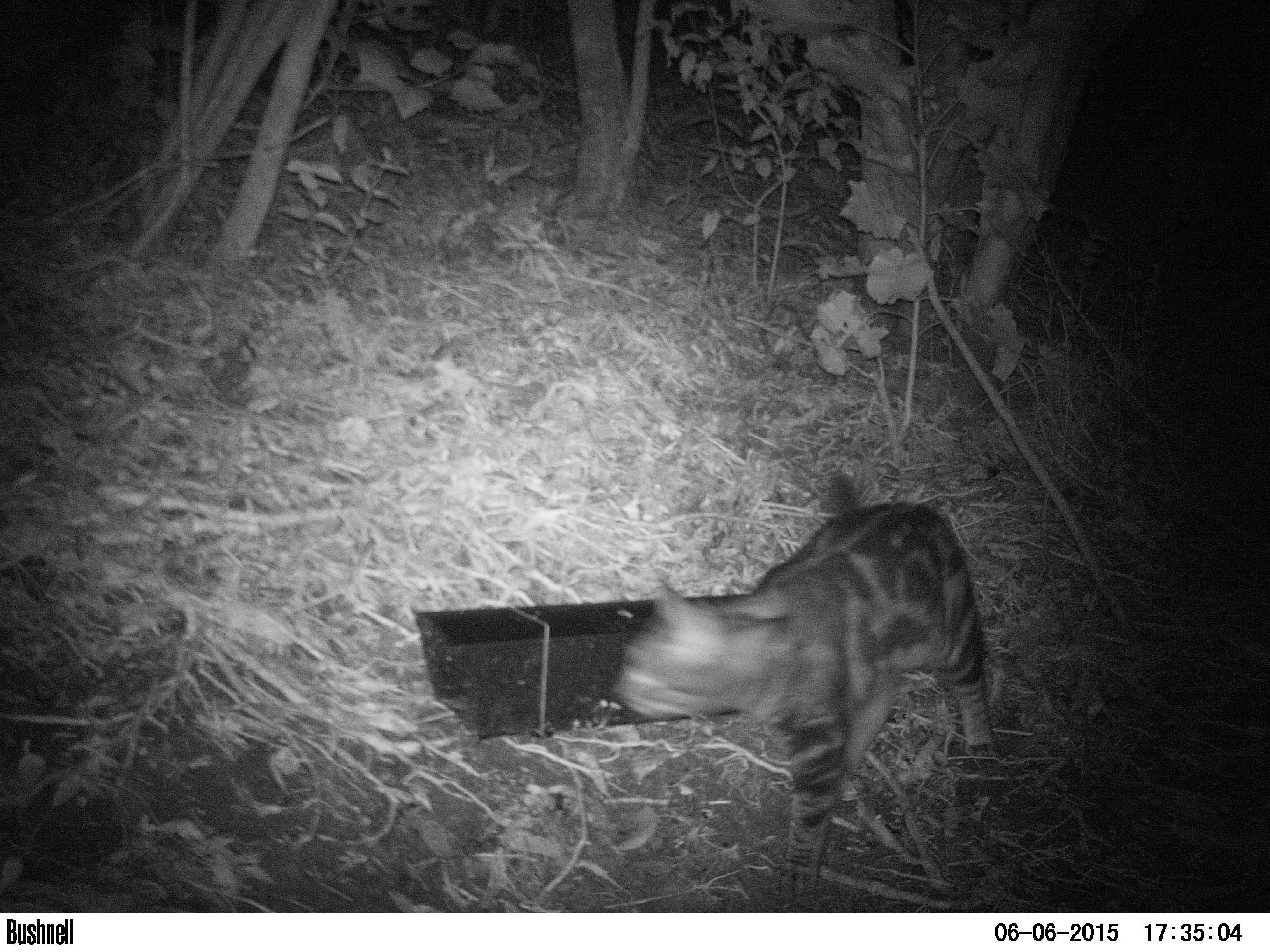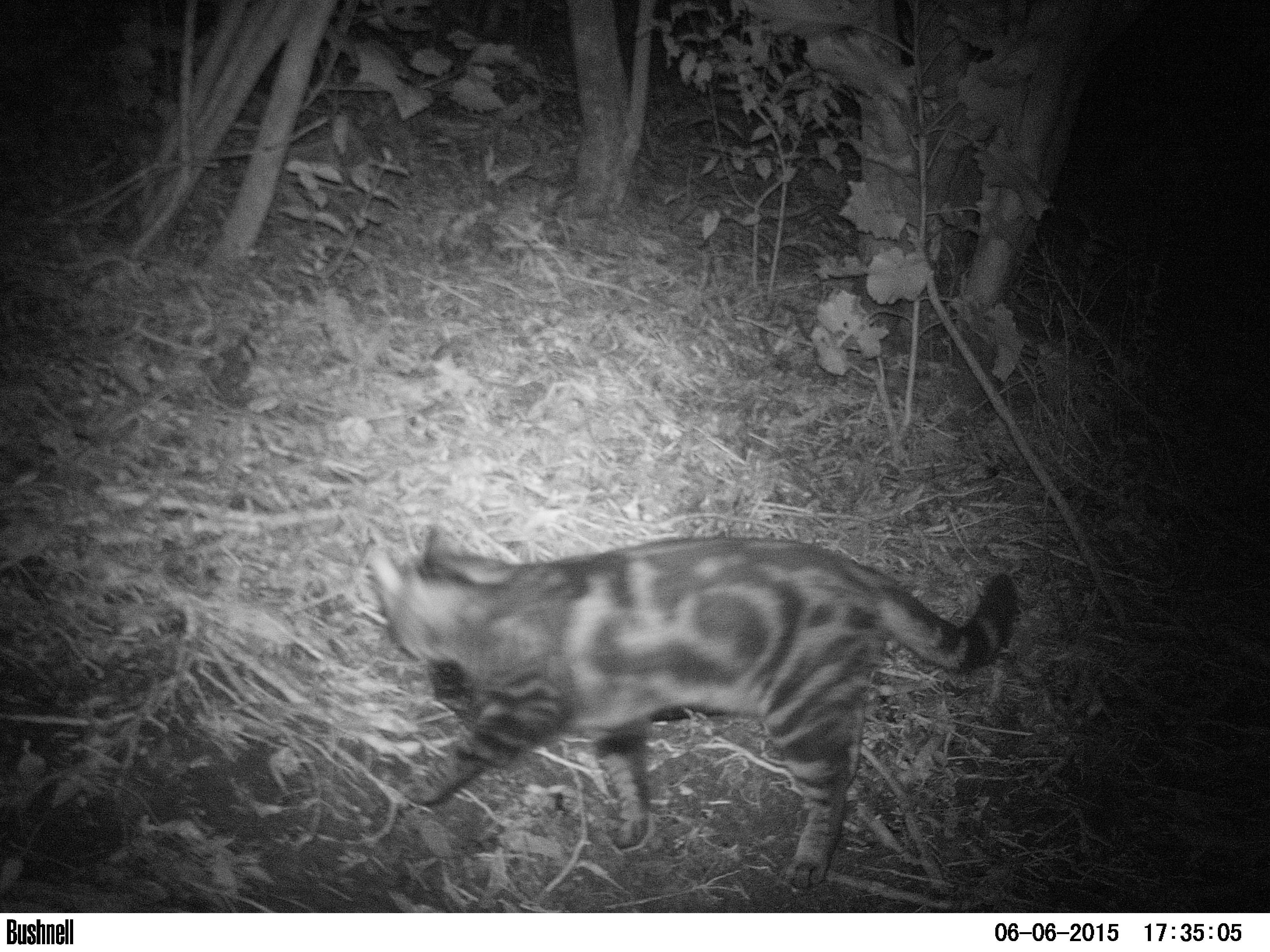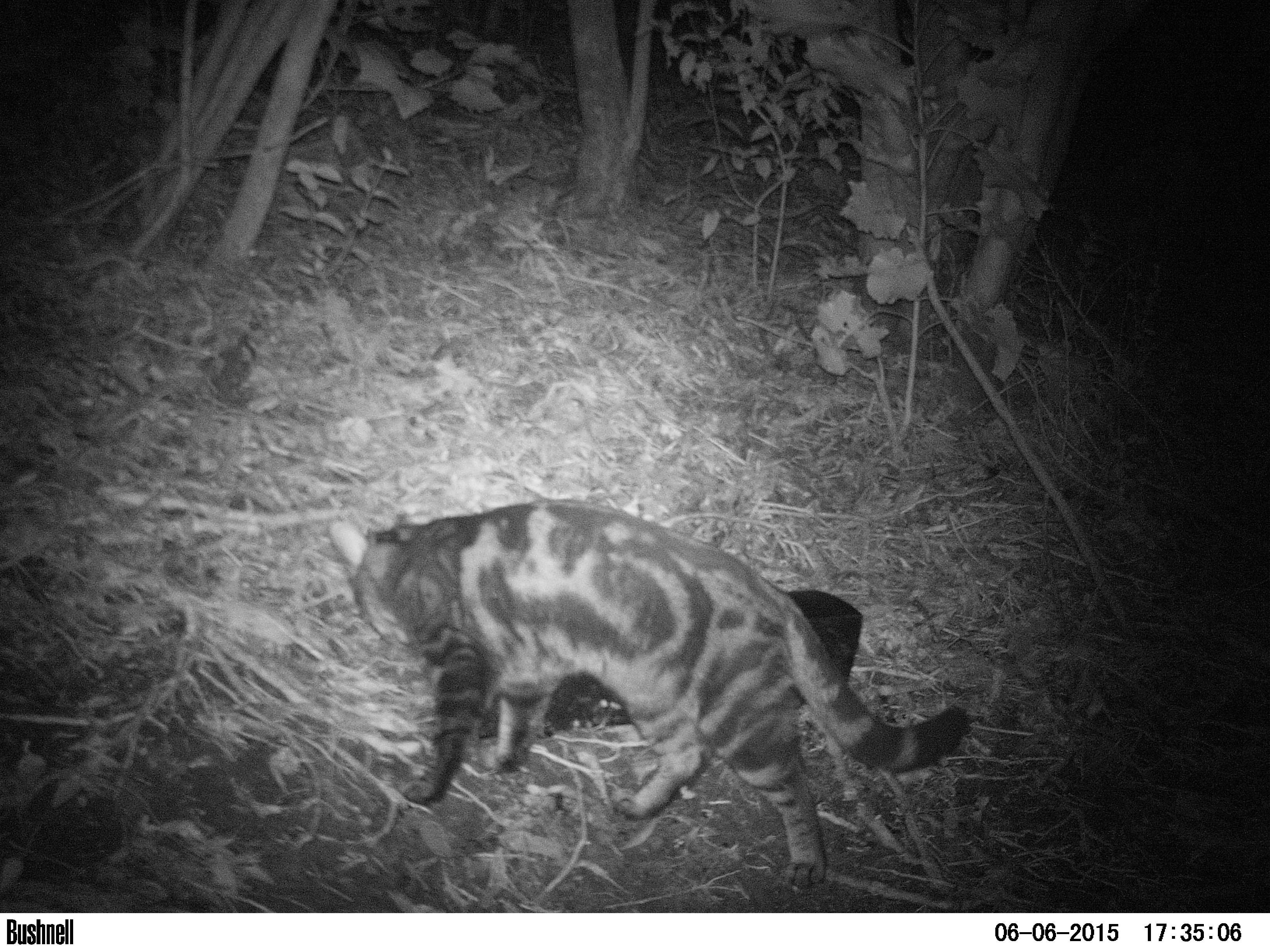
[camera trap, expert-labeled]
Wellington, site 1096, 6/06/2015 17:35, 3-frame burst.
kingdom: Animalia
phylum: Chordata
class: Mammalia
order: Carnivora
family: Felidae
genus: Felis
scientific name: Felis catus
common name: cat